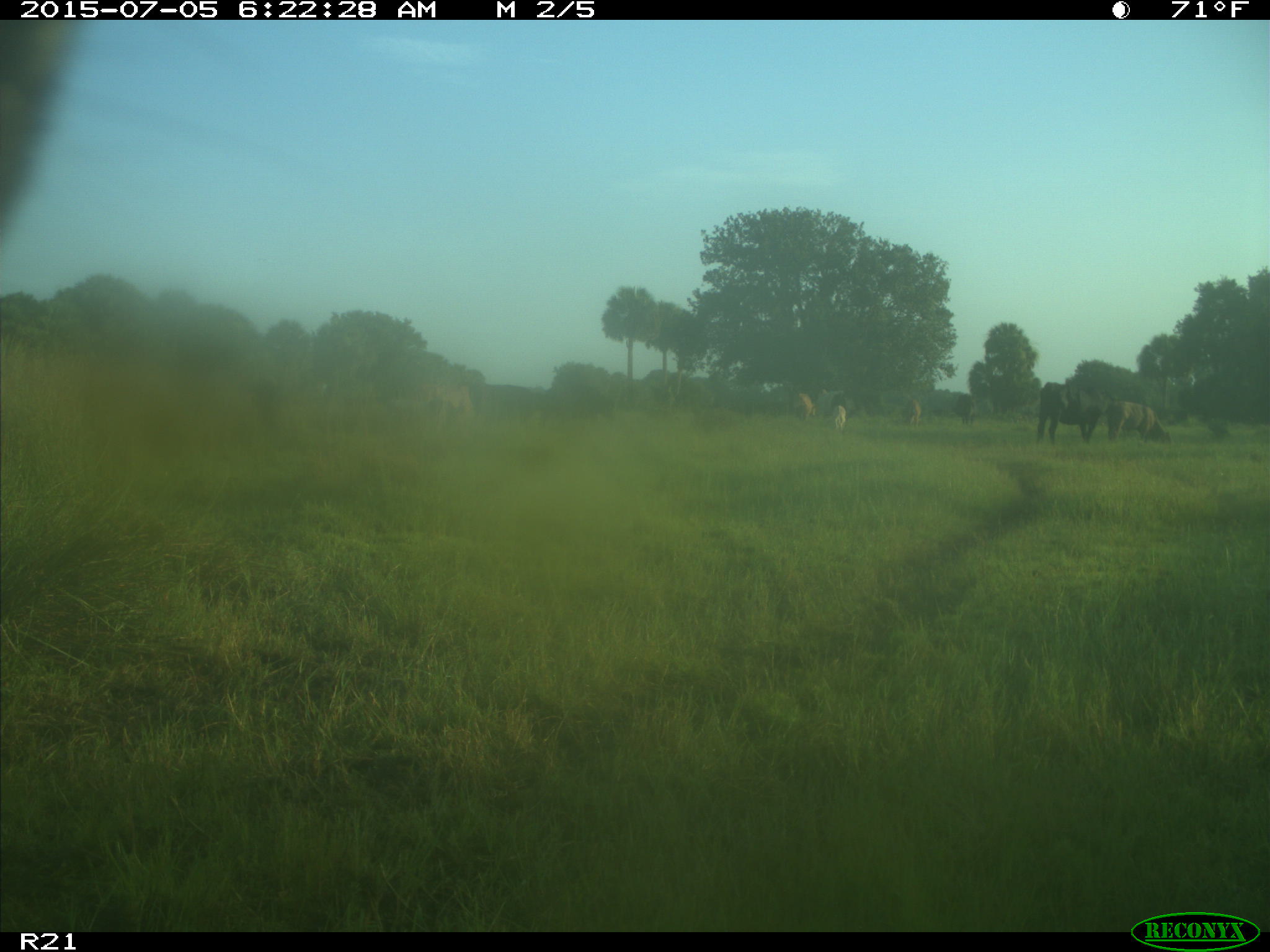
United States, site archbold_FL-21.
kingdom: Animalia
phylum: Chordata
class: Mammalia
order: Artiodactyla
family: Bovidae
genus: Bos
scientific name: Bos taurus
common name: domestic cow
Bos taurus (domestic cow).